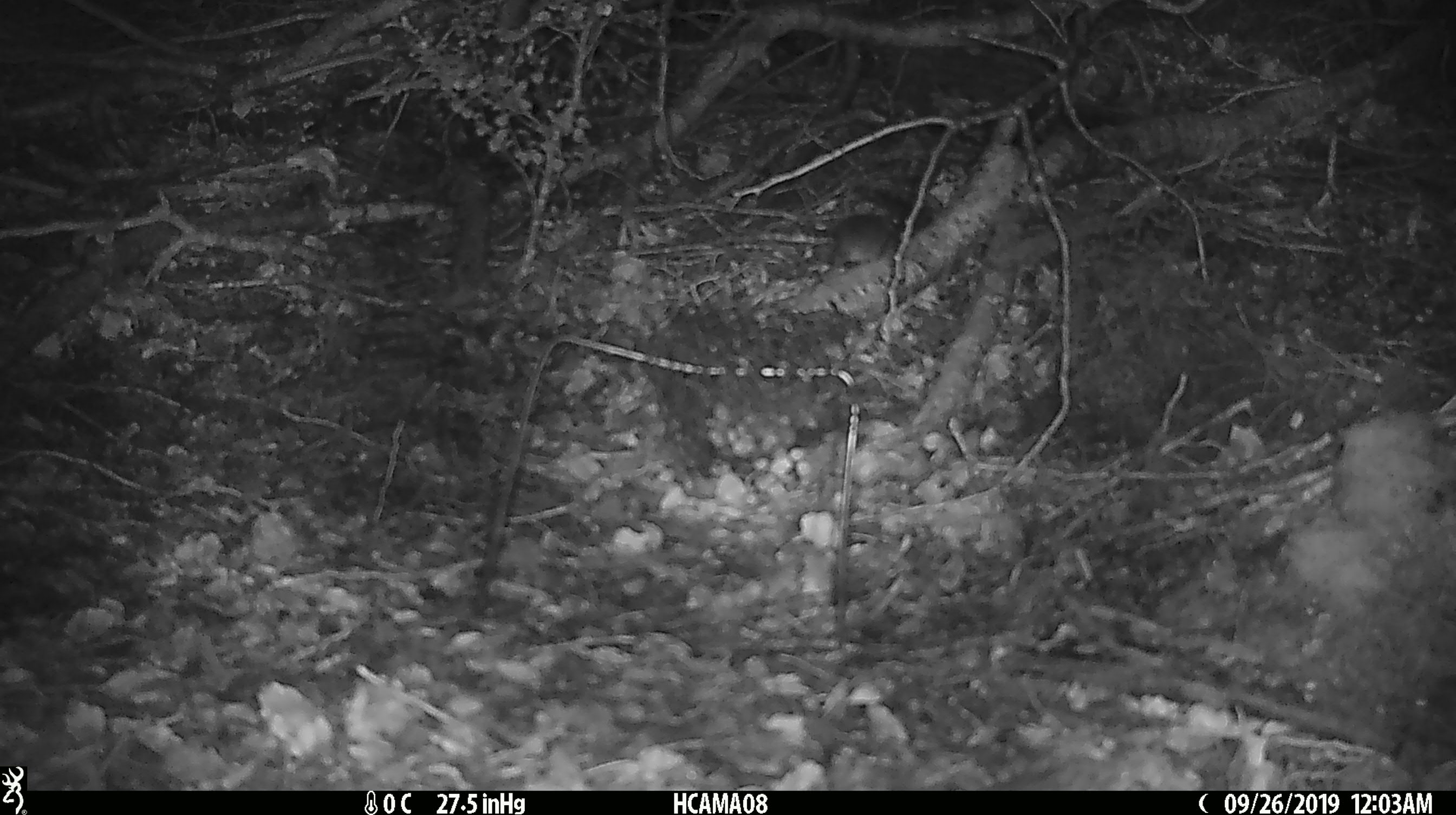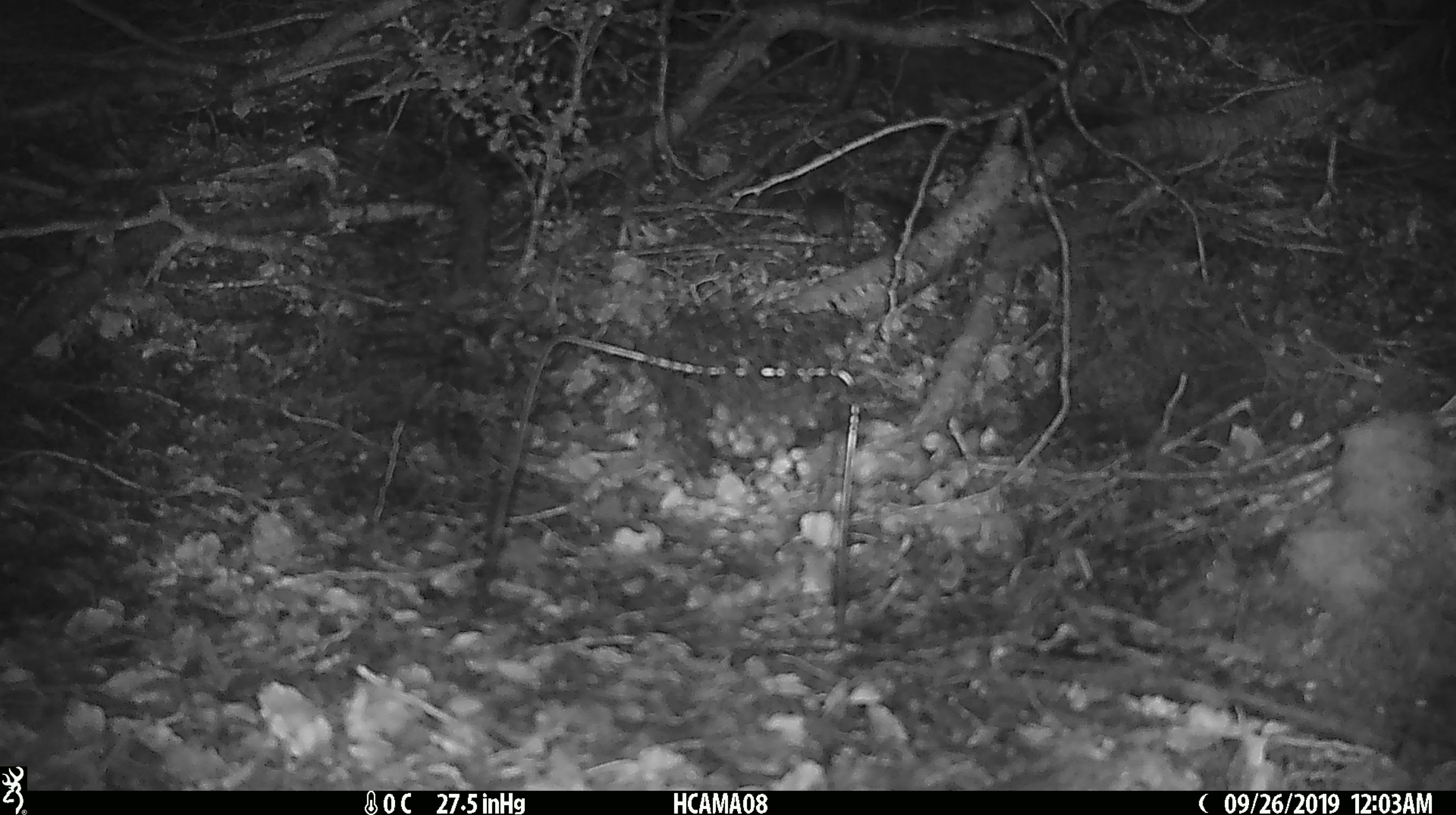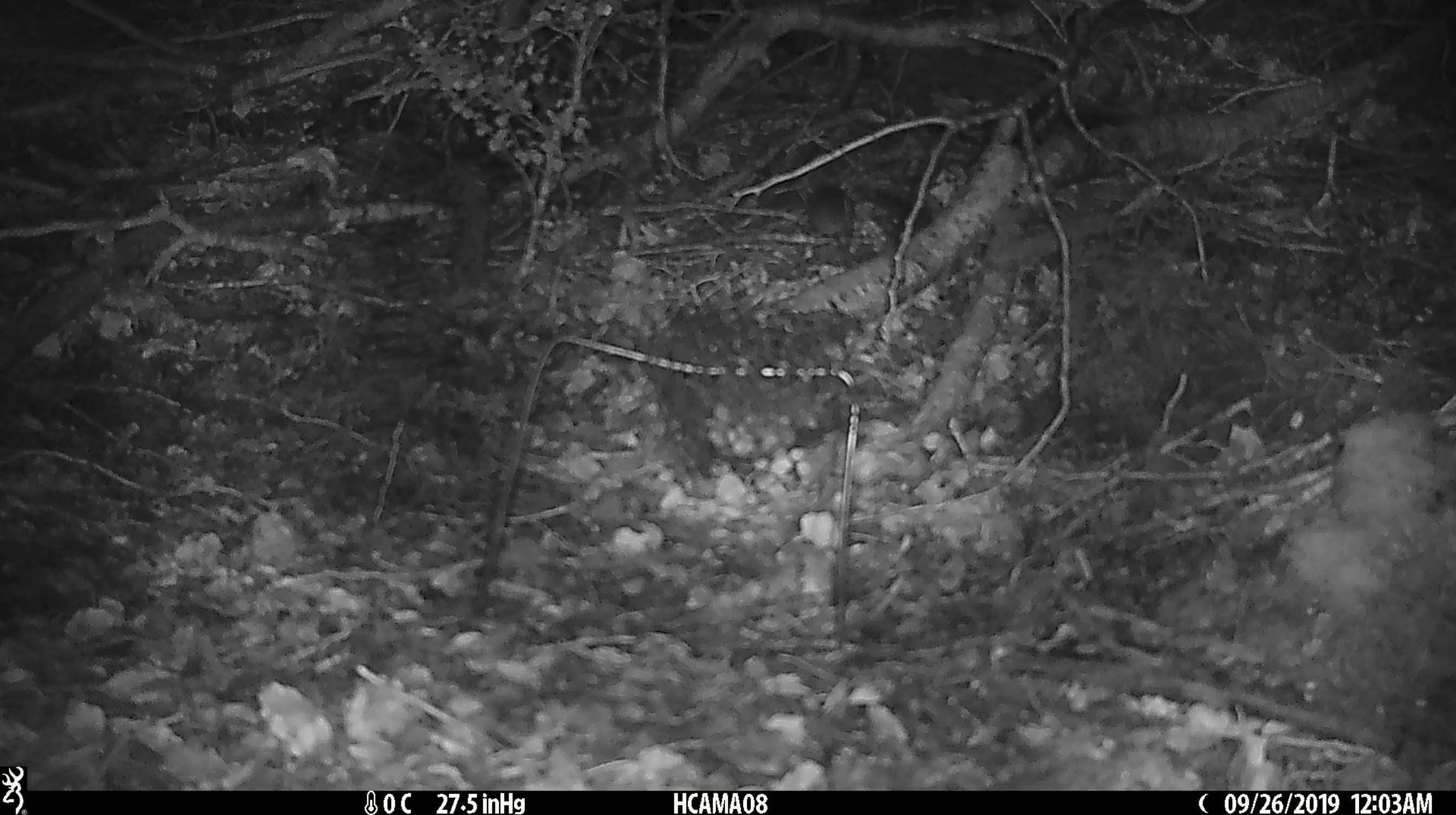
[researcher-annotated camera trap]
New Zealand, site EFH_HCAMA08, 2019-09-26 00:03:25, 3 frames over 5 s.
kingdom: Animalia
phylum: Chordata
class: Mammalia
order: Rodentia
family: Muridae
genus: Mus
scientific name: Mus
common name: mouse